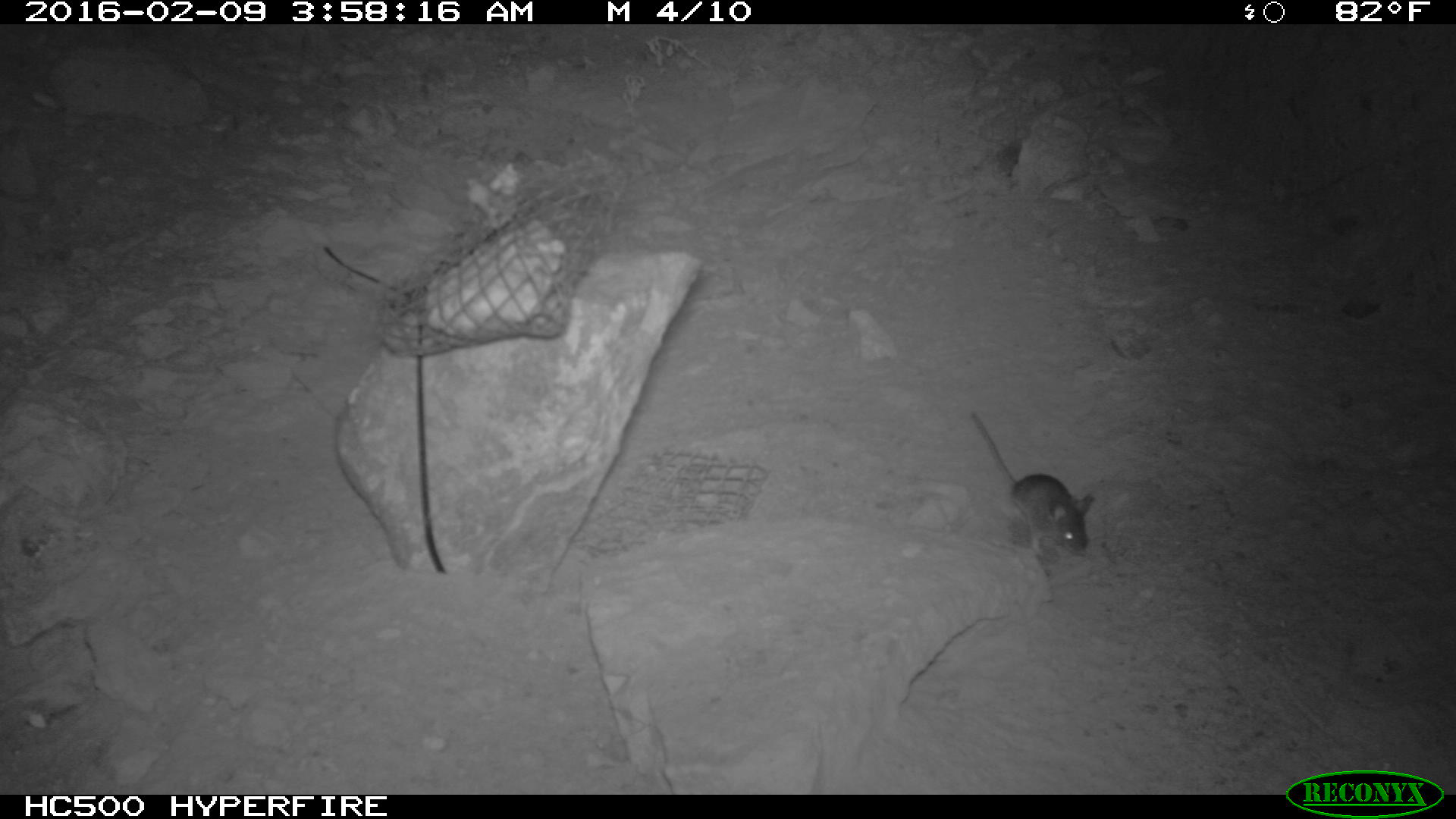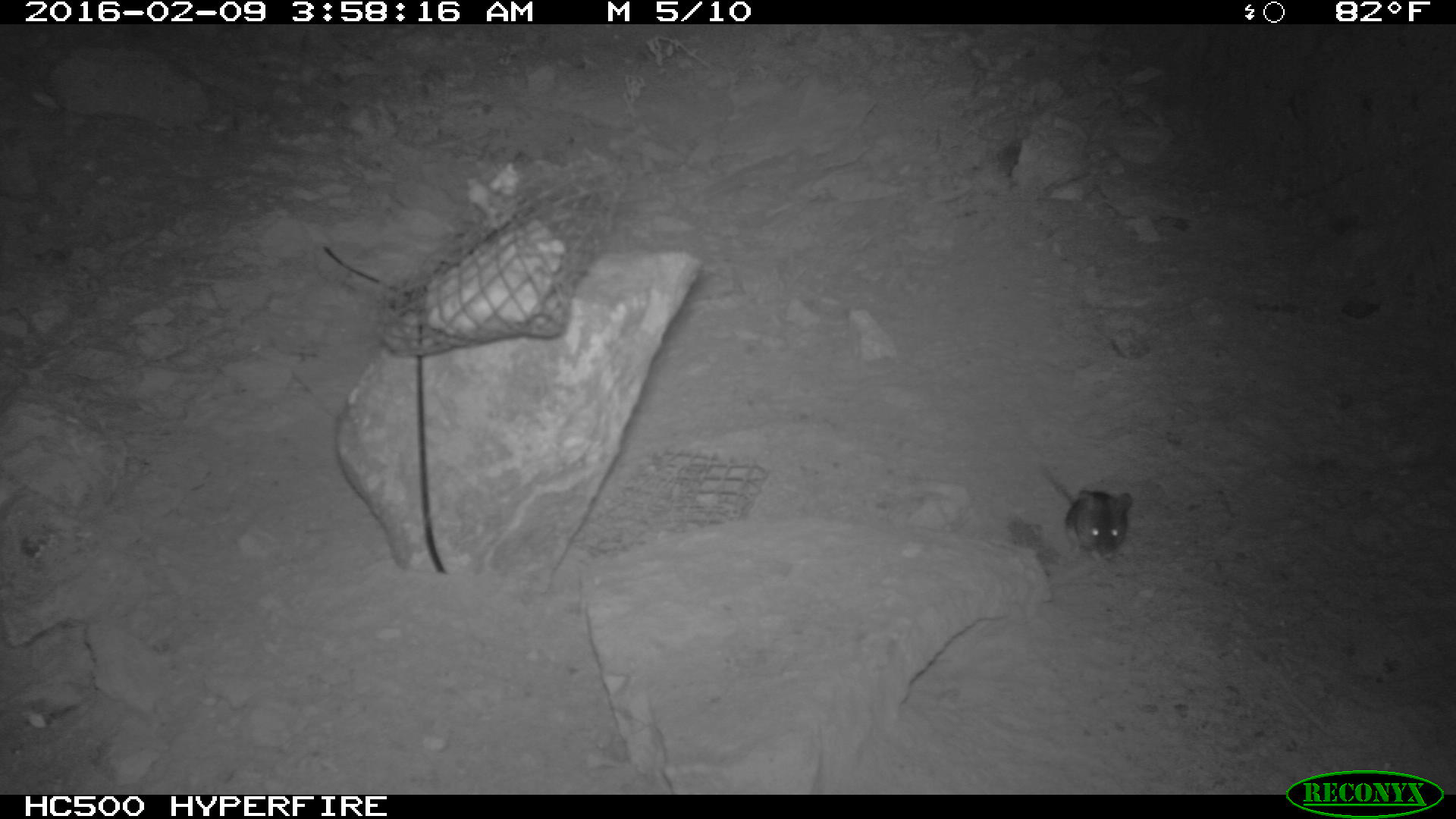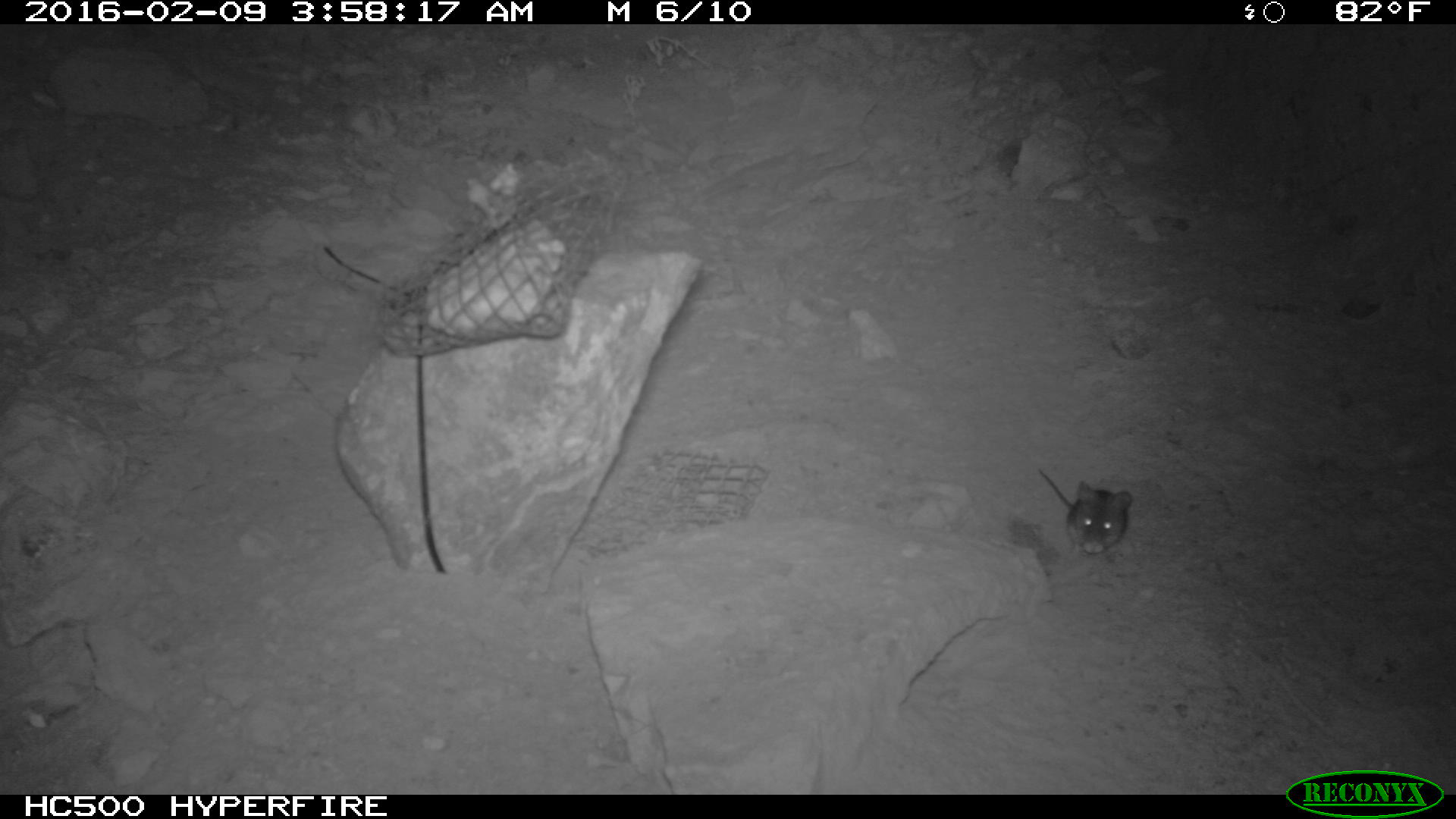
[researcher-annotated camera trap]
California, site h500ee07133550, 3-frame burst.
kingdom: Animalia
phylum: Chordata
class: Mammalia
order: Rodentia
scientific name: Rodentia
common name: rodent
Rodent (Rodentia).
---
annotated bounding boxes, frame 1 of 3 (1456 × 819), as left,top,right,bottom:
rodent: 971,408,1097,554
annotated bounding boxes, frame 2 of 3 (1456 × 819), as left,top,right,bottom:
rodent: 1043,453,1134,572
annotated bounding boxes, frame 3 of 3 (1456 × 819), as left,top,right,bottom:
rodent: 1033,464,1132,557